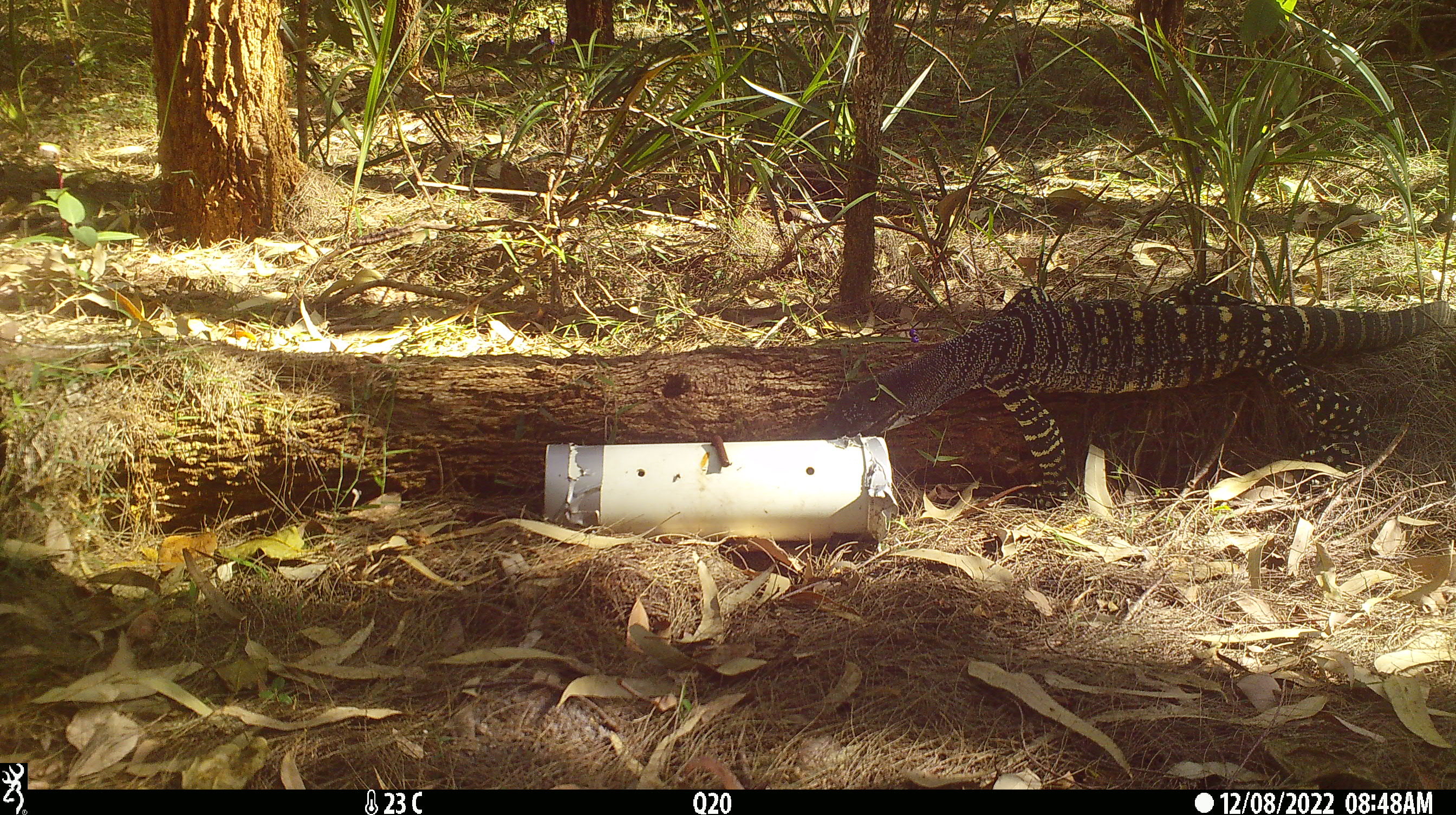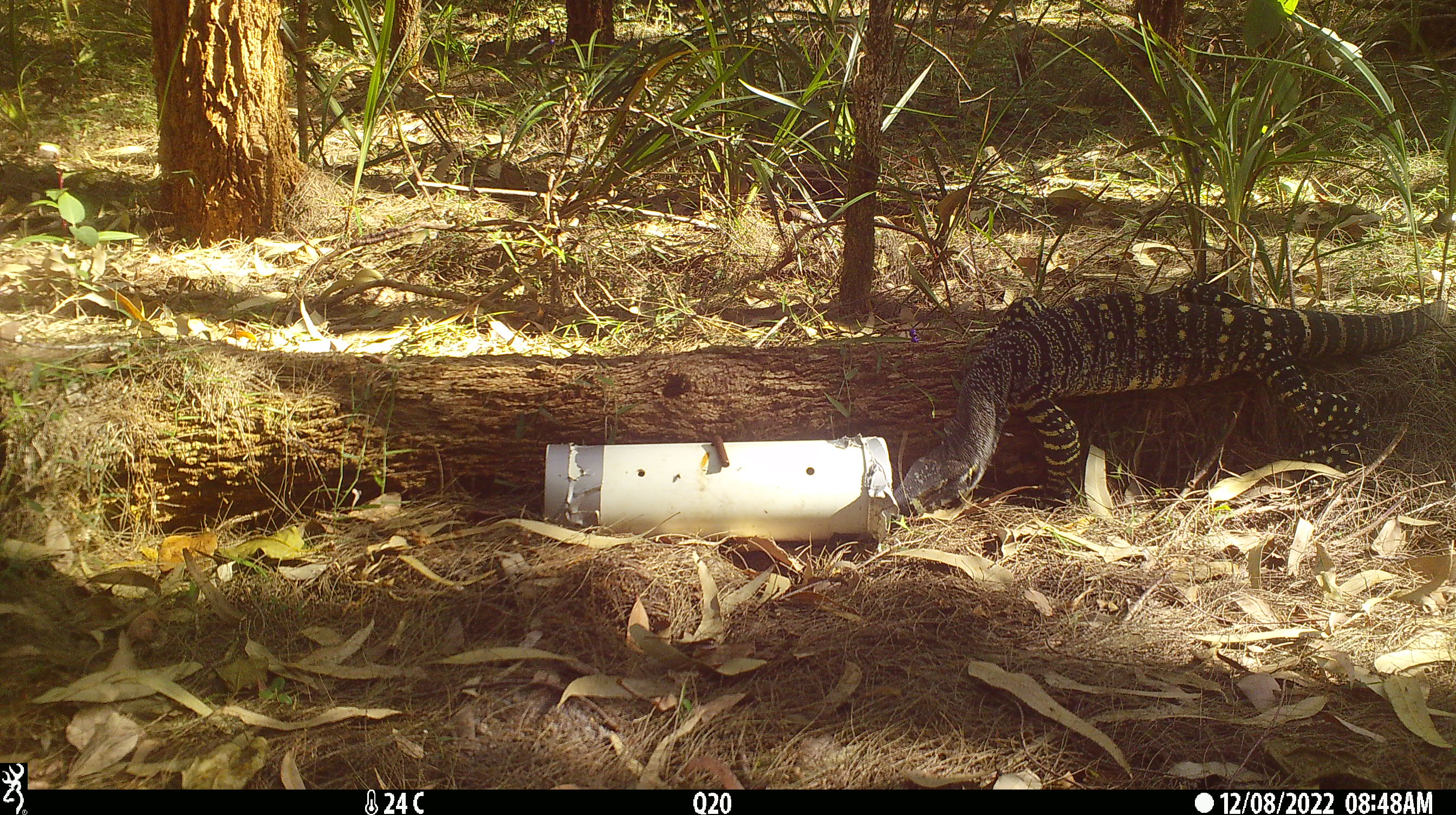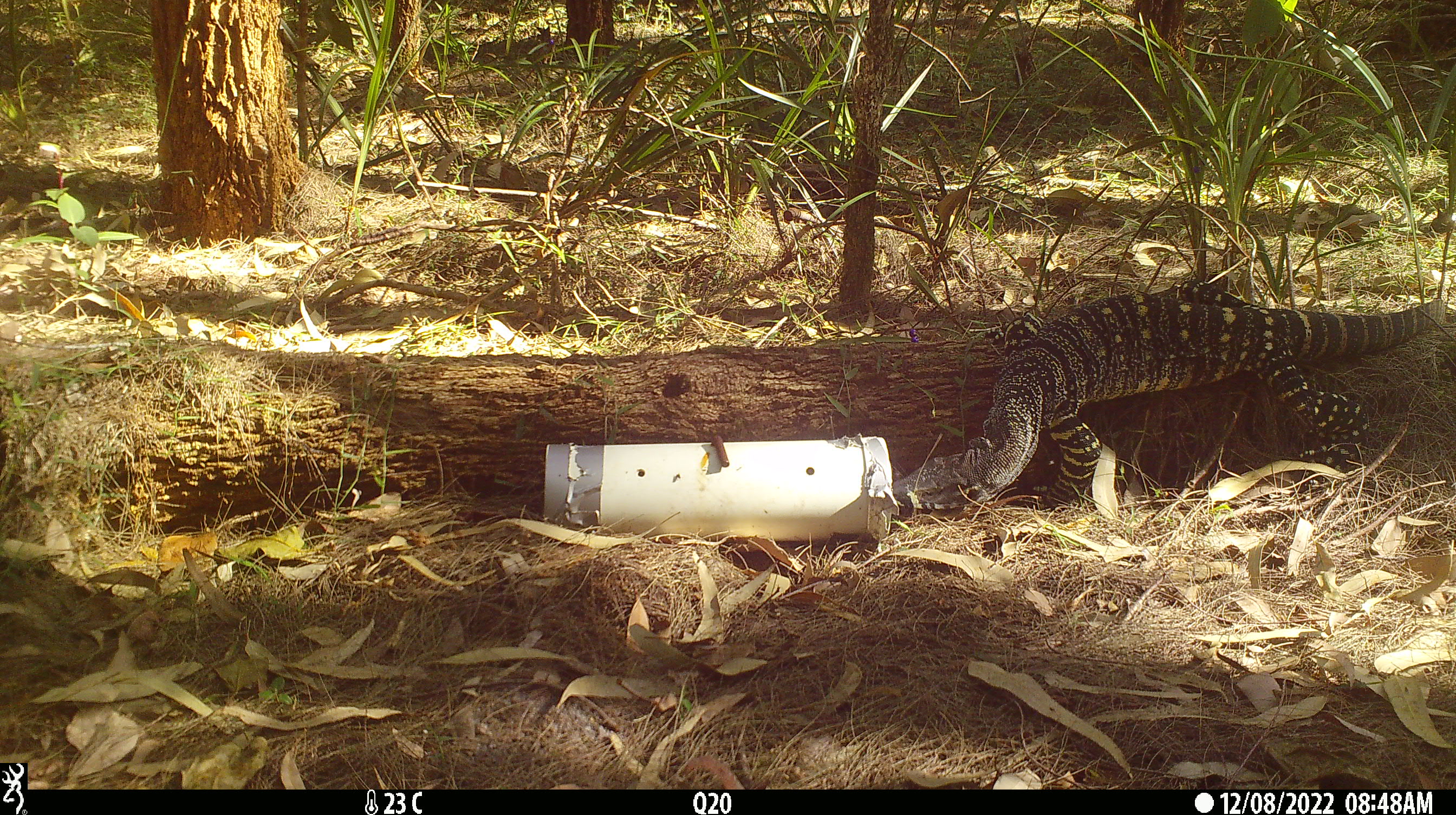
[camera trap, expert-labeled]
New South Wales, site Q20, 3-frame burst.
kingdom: Animalia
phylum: Chordata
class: Reptilia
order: Squamata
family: Varanidae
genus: Varanus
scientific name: Varanus varius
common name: lace monitor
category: goanna